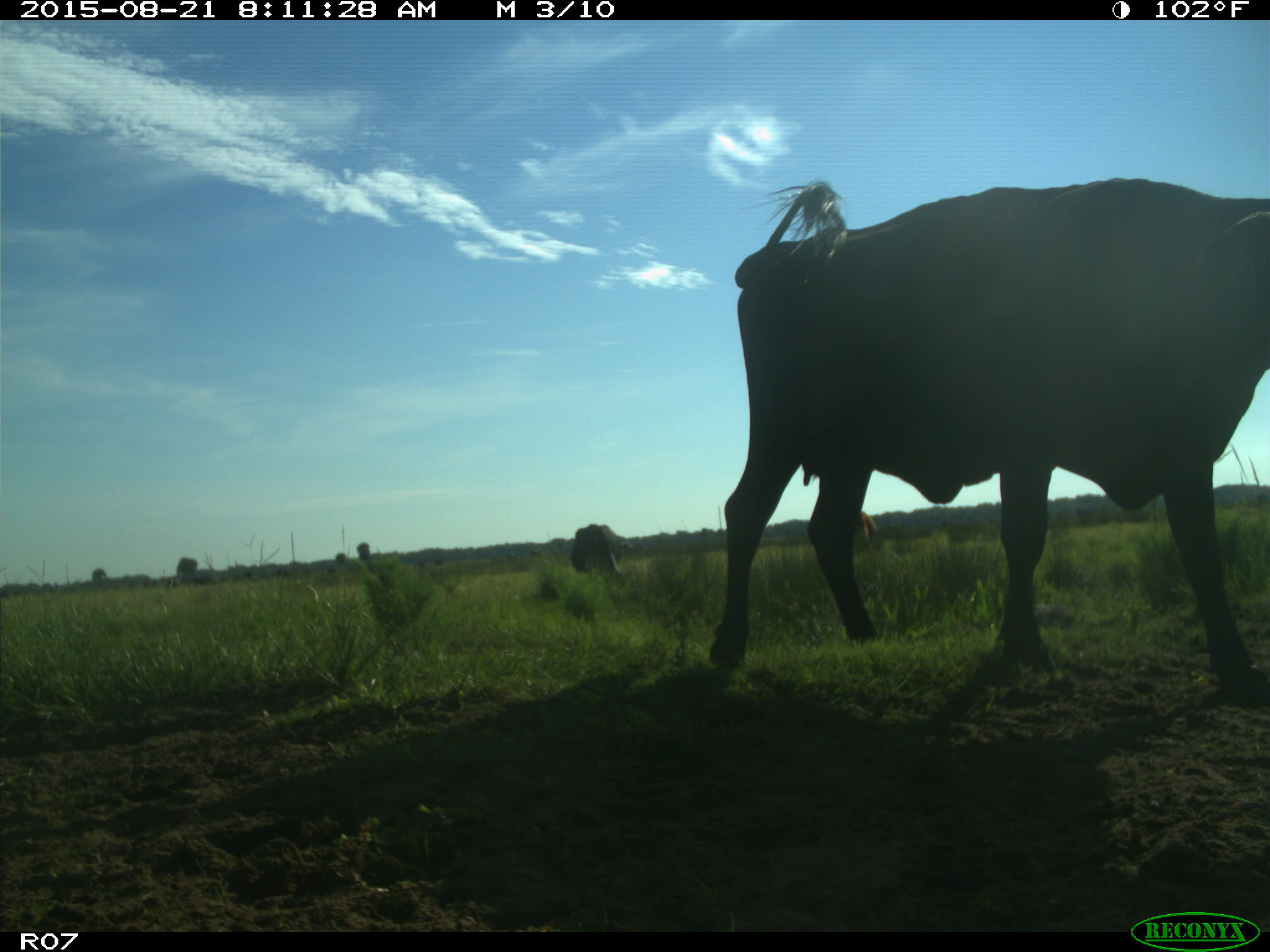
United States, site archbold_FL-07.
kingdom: Animalia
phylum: Chordata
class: Mammalia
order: Artiodactyla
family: Bovidae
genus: Bos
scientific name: Bos taurus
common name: domestic cow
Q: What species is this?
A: Bos taurus (domestic cow).